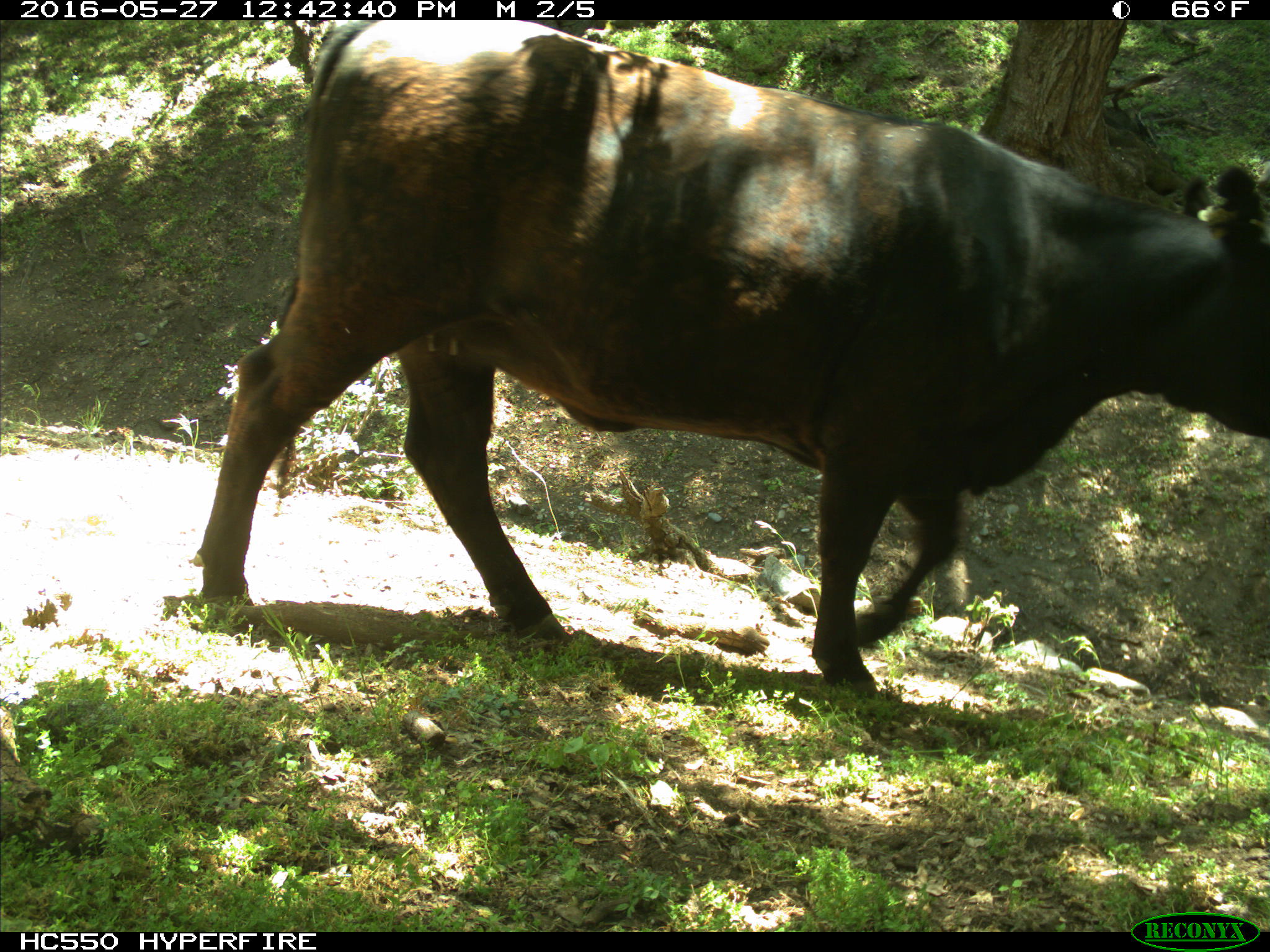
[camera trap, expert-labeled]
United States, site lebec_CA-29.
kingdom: Animalia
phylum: Chordata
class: Mammalia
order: Artiodactyla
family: Bovidae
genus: Bos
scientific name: Bos taurus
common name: domestic cow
Bos taurus (domestic cow).